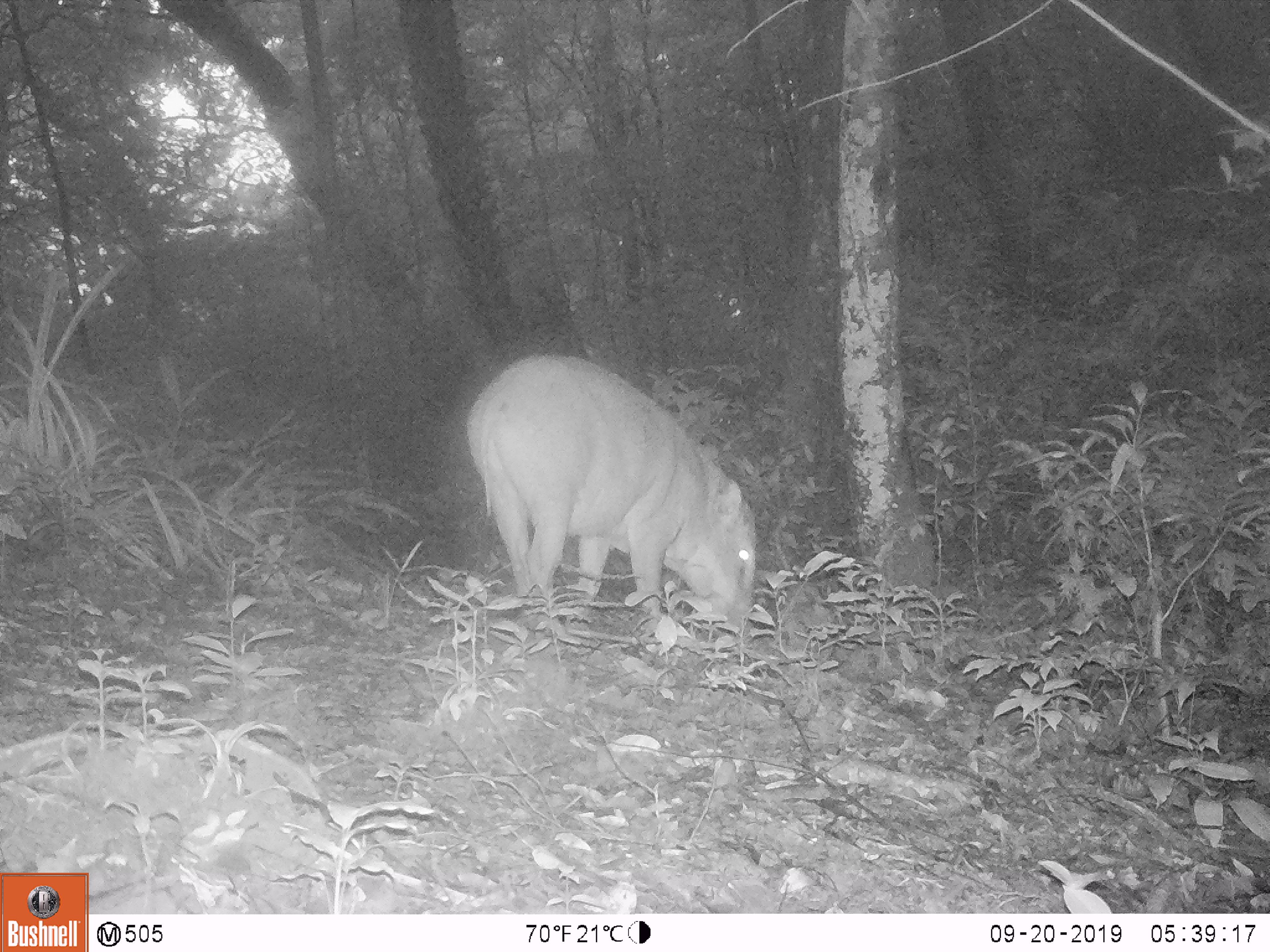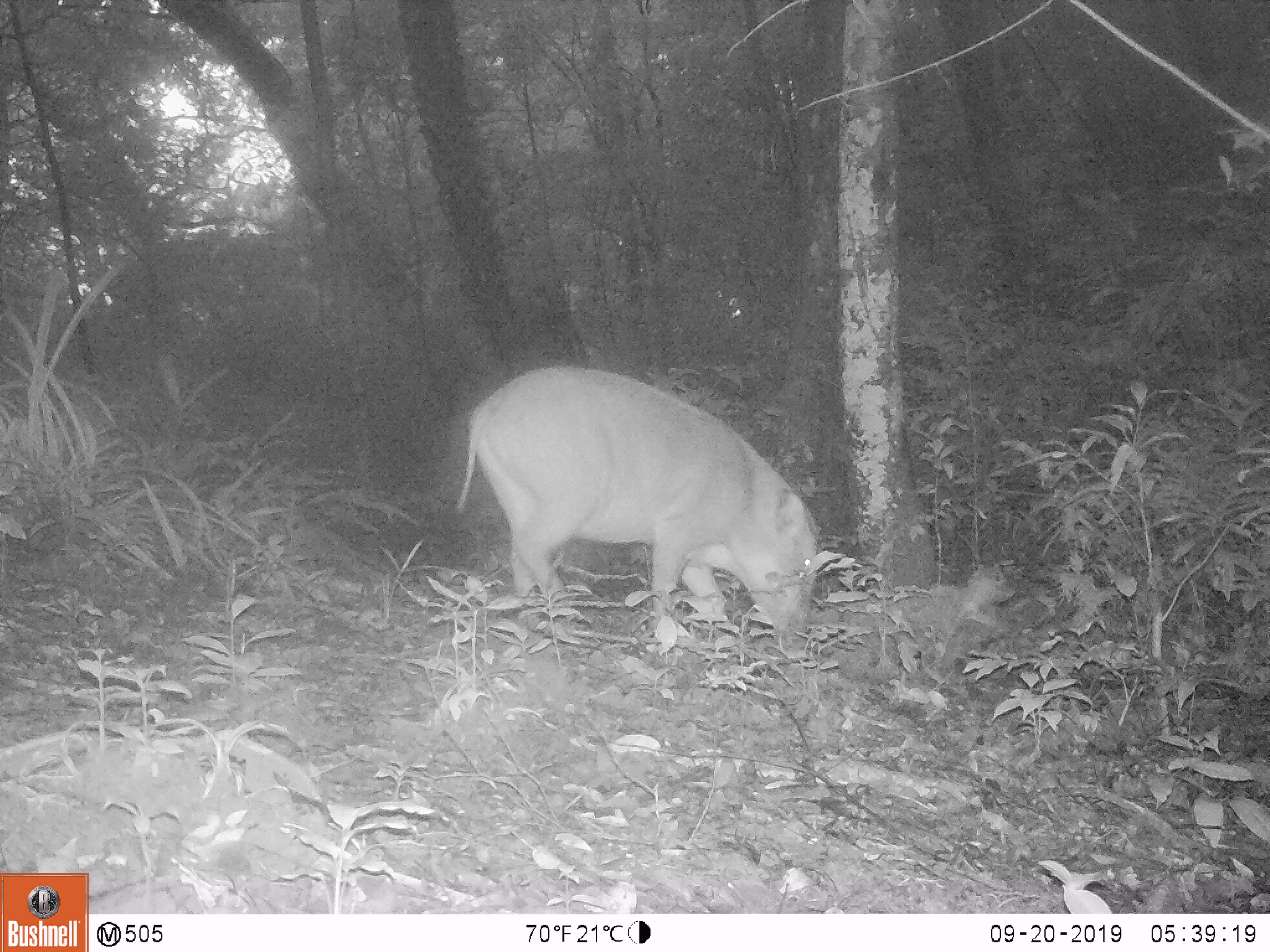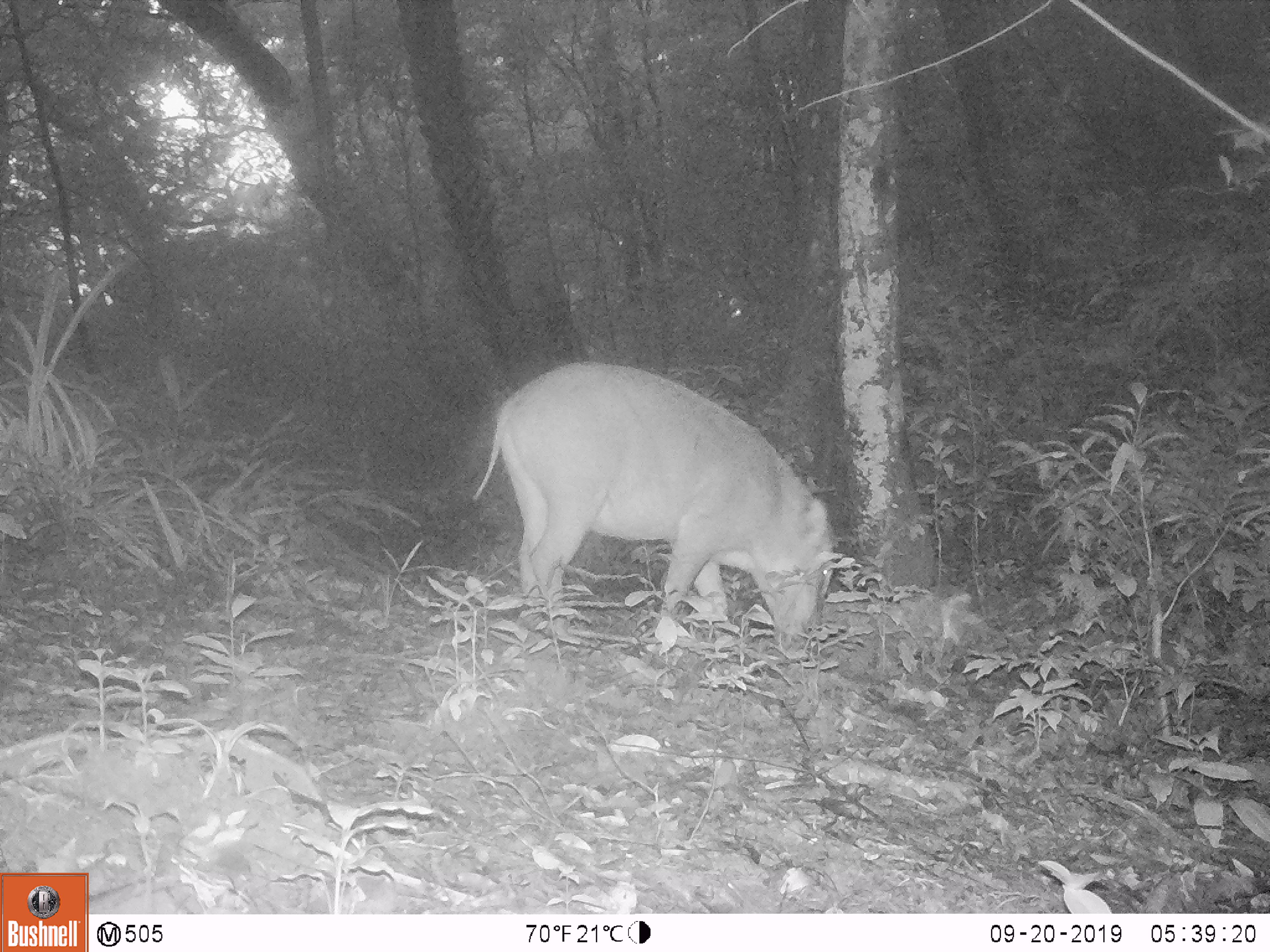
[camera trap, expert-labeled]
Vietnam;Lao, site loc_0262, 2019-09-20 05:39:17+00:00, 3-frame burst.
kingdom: Animalia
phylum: Chordata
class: Mammalia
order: Artiodactyla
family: Suidae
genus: Sus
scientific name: Sus scrofa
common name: eurasian wild pig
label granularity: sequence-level